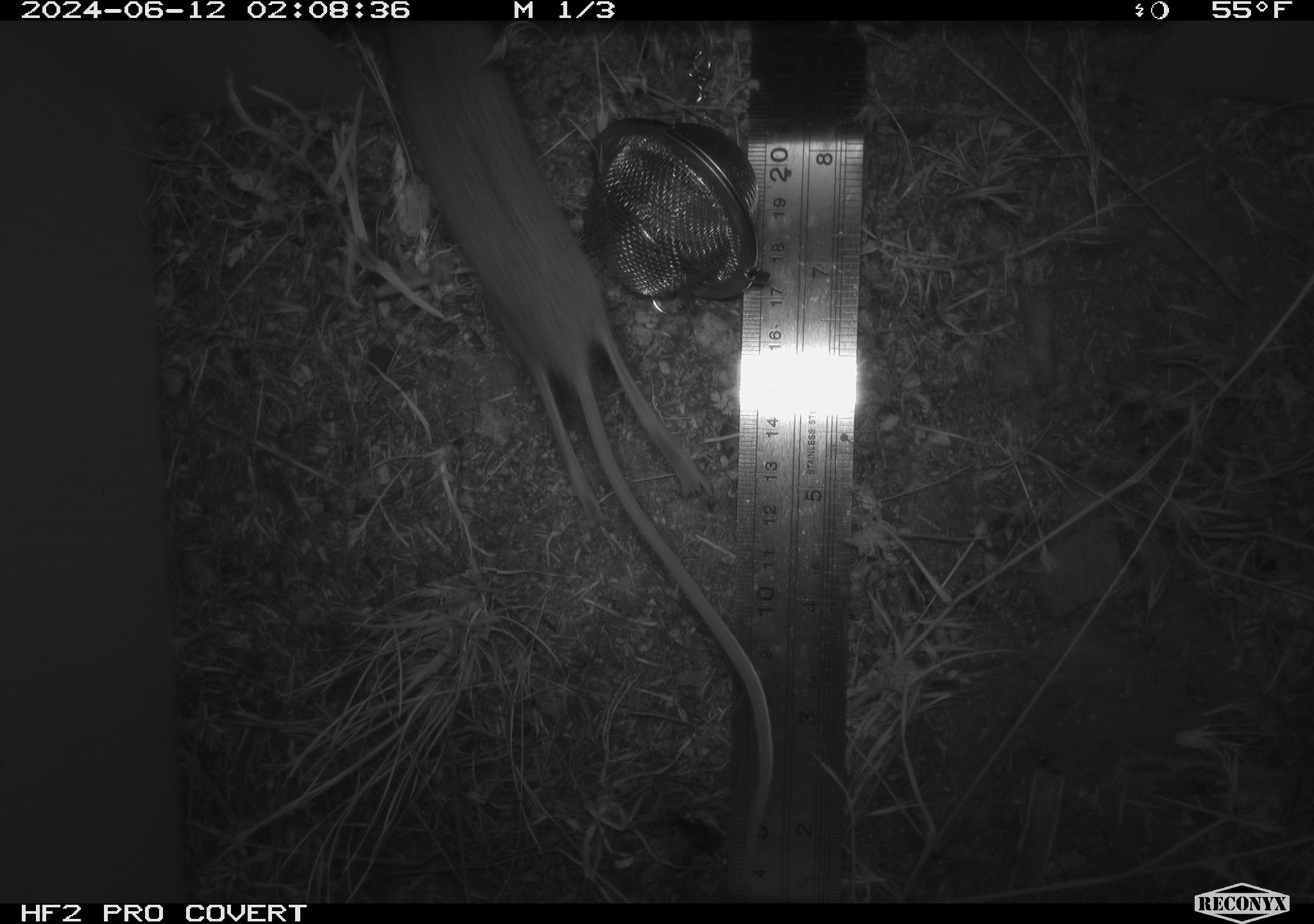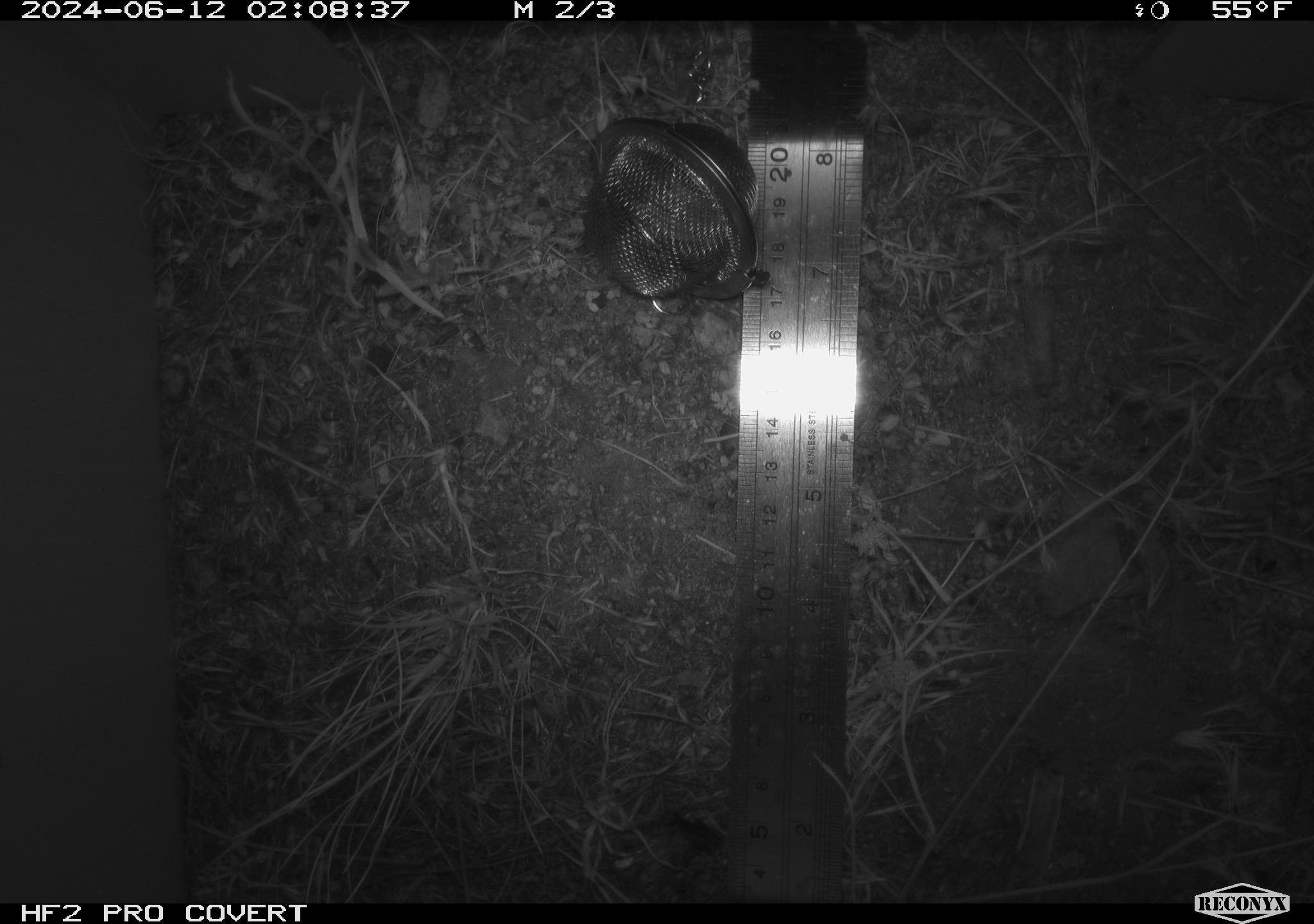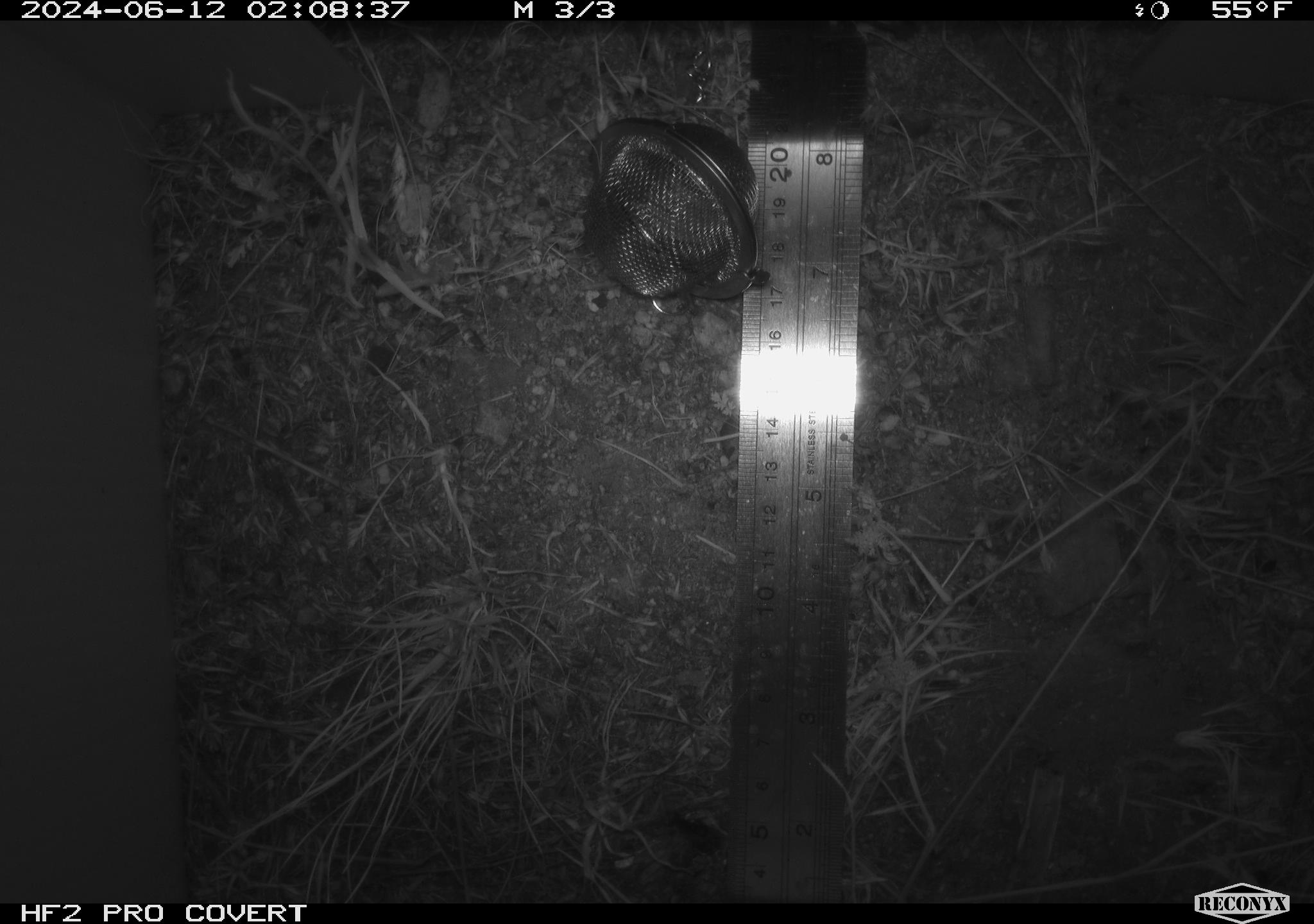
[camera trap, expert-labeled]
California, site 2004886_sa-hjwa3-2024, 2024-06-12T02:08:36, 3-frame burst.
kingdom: Animalia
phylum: Chordata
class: Mammalia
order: Rodentia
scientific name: Rodentia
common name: rodent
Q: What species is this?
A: Rodent (Rodentia).